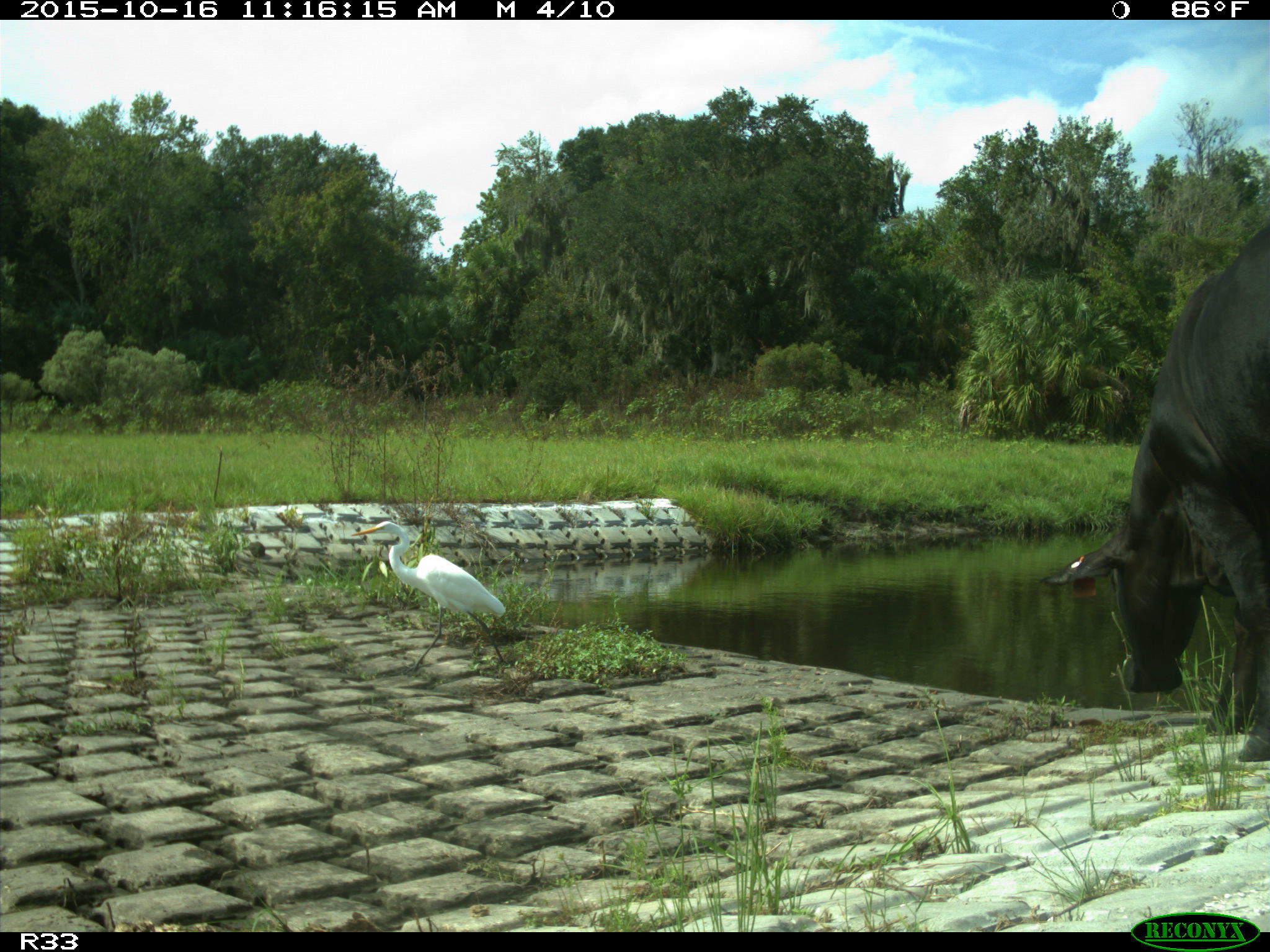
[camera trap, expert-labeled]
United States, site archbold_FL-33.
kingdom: Animalia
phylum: Chordata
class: Mammalia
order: Artiodactyla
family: Bovidae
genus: Bos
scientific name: Bos taurus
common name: domestic cow